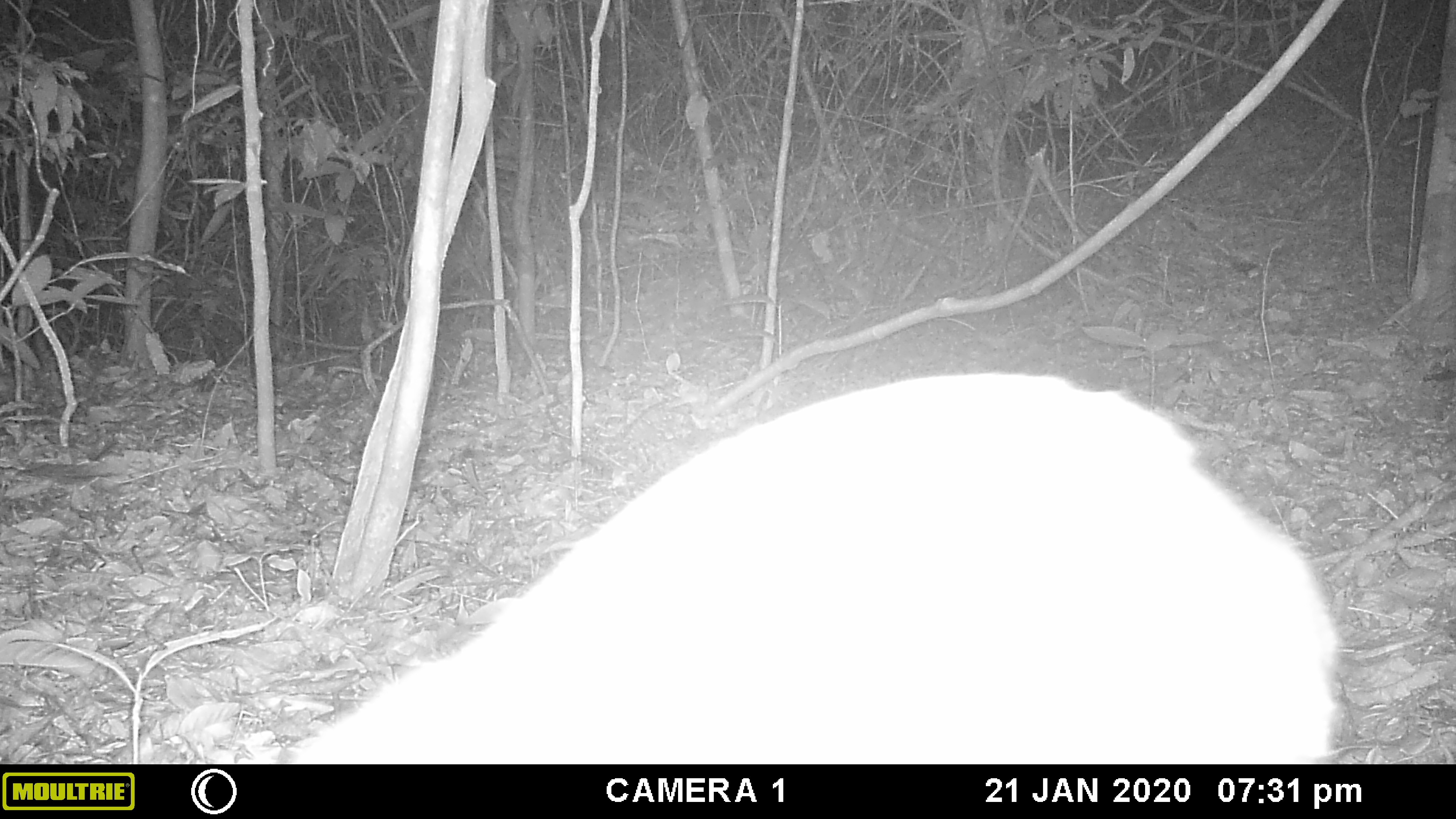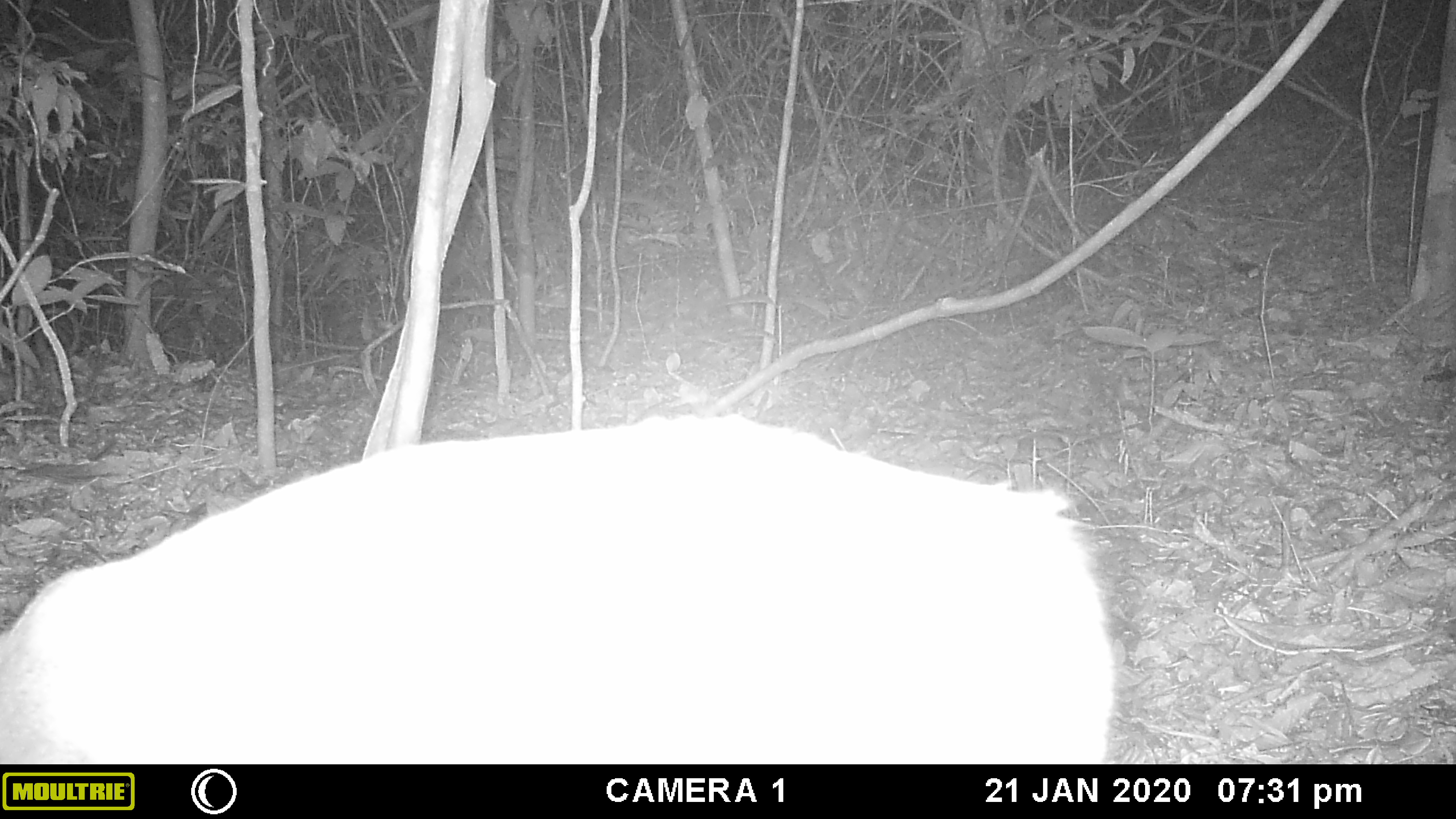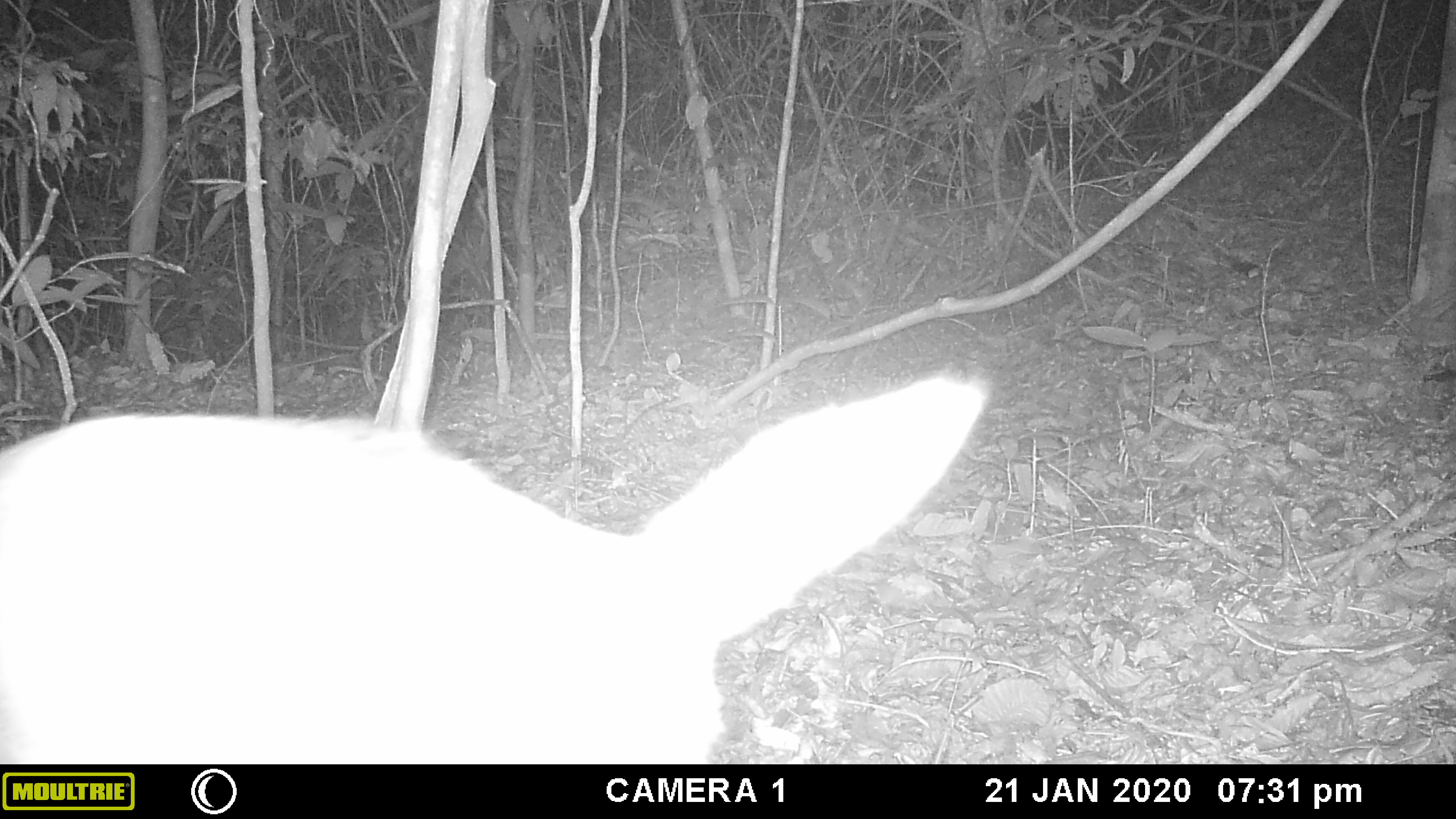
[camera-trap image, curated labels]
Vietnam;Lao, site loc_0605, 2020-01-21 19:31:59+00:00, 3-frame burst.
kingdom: Animalia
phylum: Chordata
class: Mammalia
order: Artiodactyla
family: Cervidae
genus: Muntiacus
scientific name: Muntiacus rooseveltorum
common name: roosevelt's muntjac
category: roosevelts muntjac group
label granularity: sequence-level